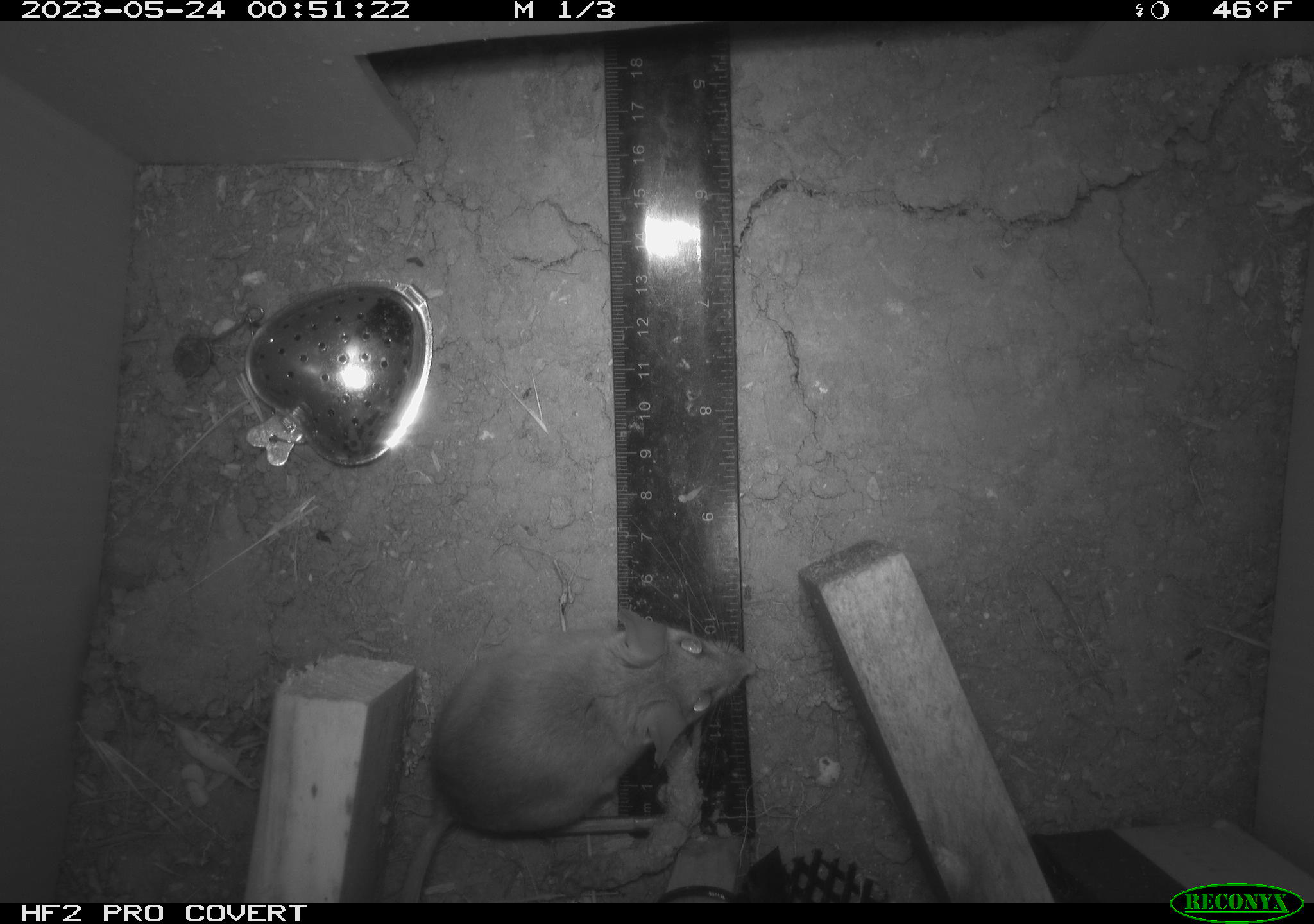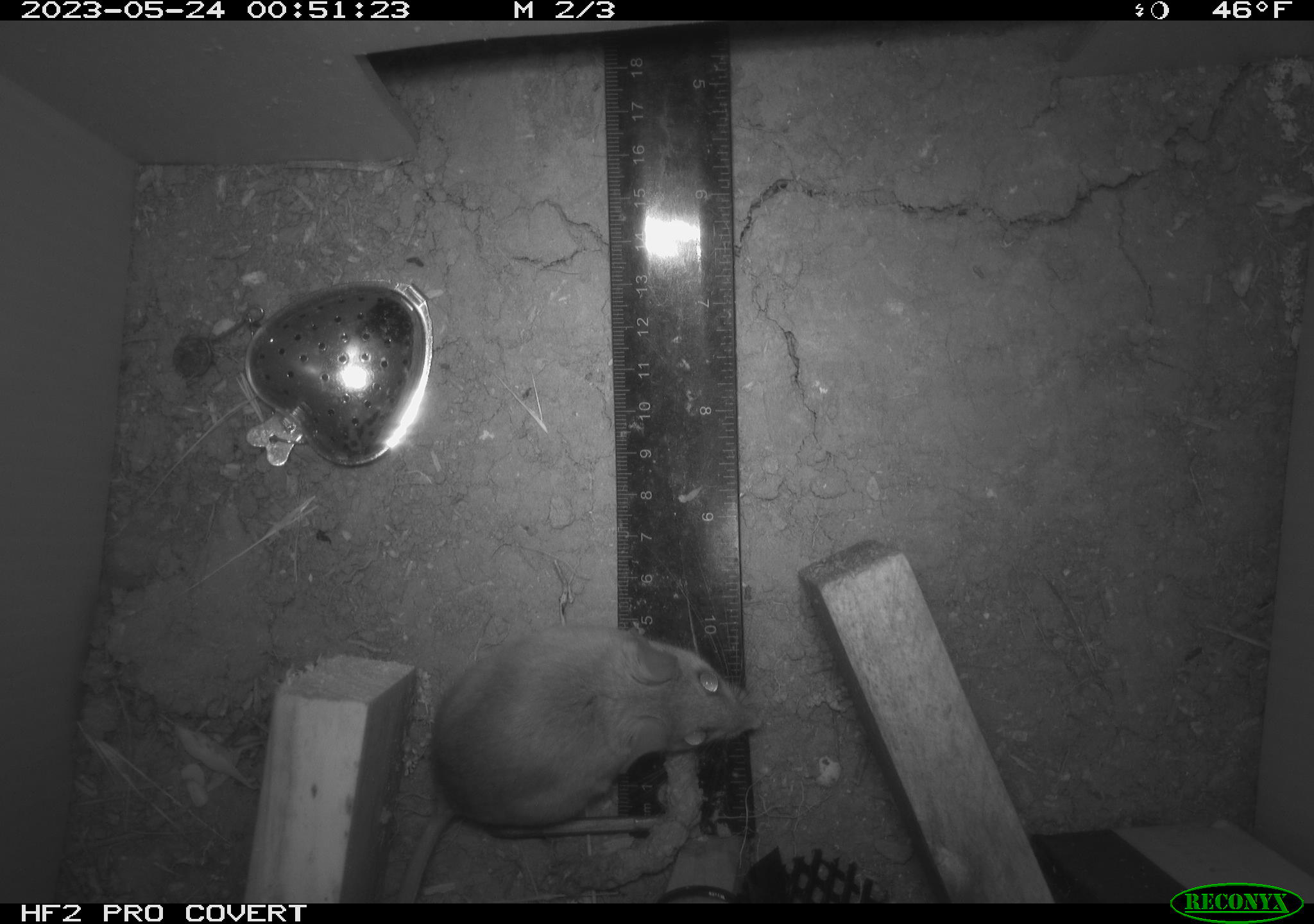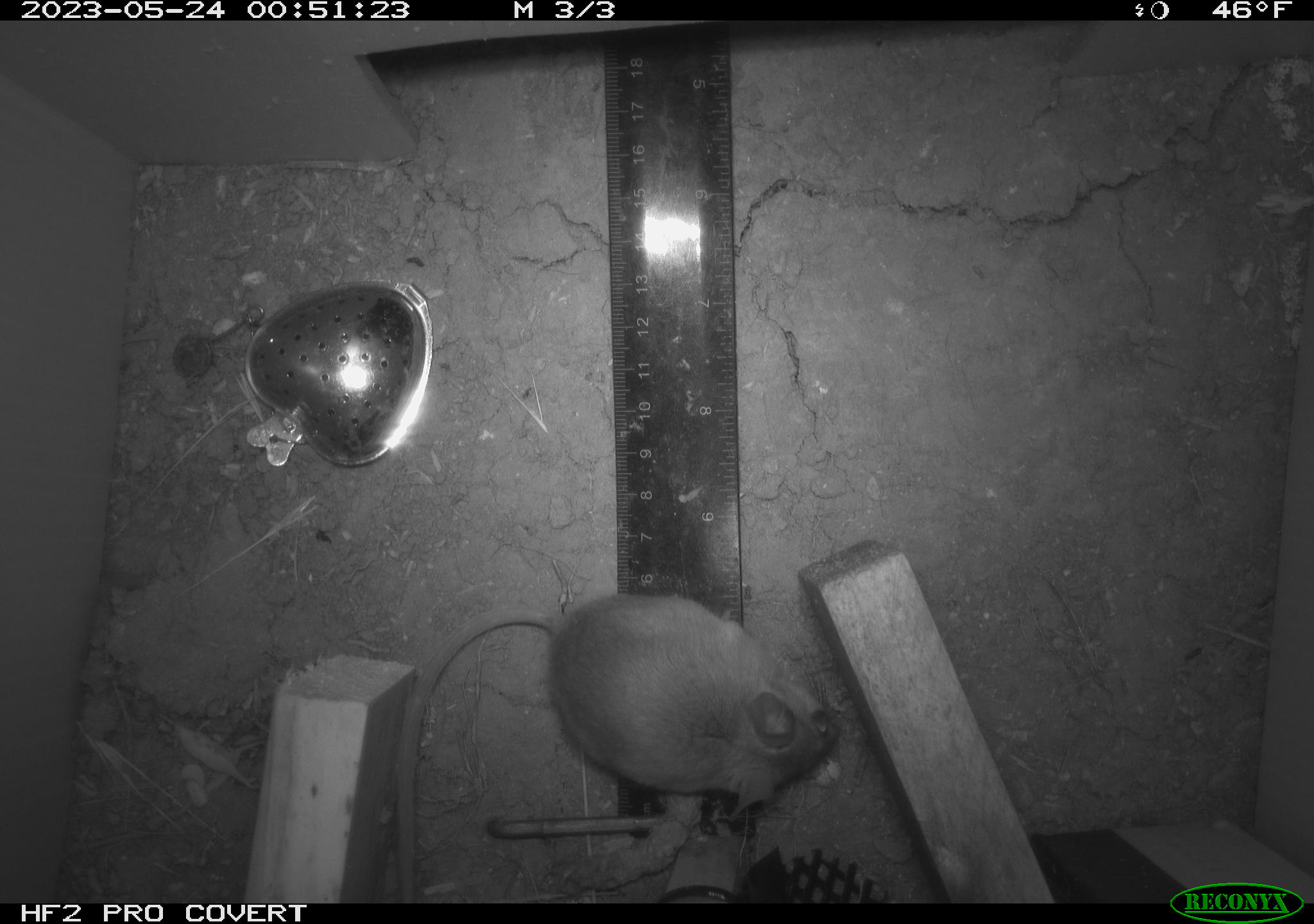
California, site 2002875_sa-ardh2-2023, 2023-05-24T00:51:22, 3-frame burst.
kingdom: Animalia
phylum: Chordata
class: Mammalia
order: Rodentia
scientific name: Rodentia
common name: mouse species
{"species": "mouse species (Rodentia)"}